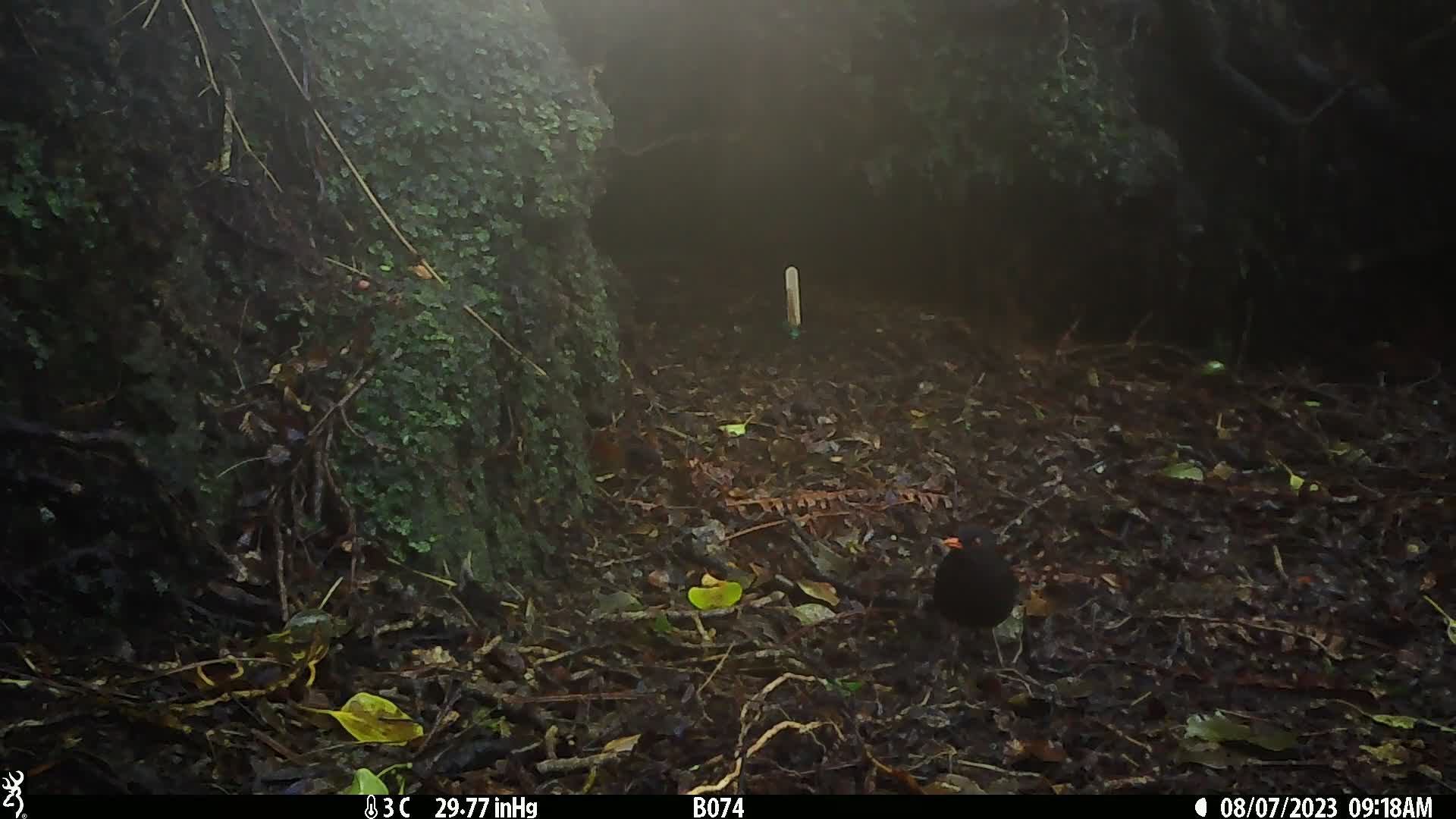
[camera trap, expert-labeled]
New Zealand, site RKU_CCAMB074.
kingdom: Animalia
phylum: Chordata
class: Aves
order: Passeriformes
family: Turdidae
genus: Turdus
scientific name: Turdus merula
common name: eurasian blackbird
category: blackbird